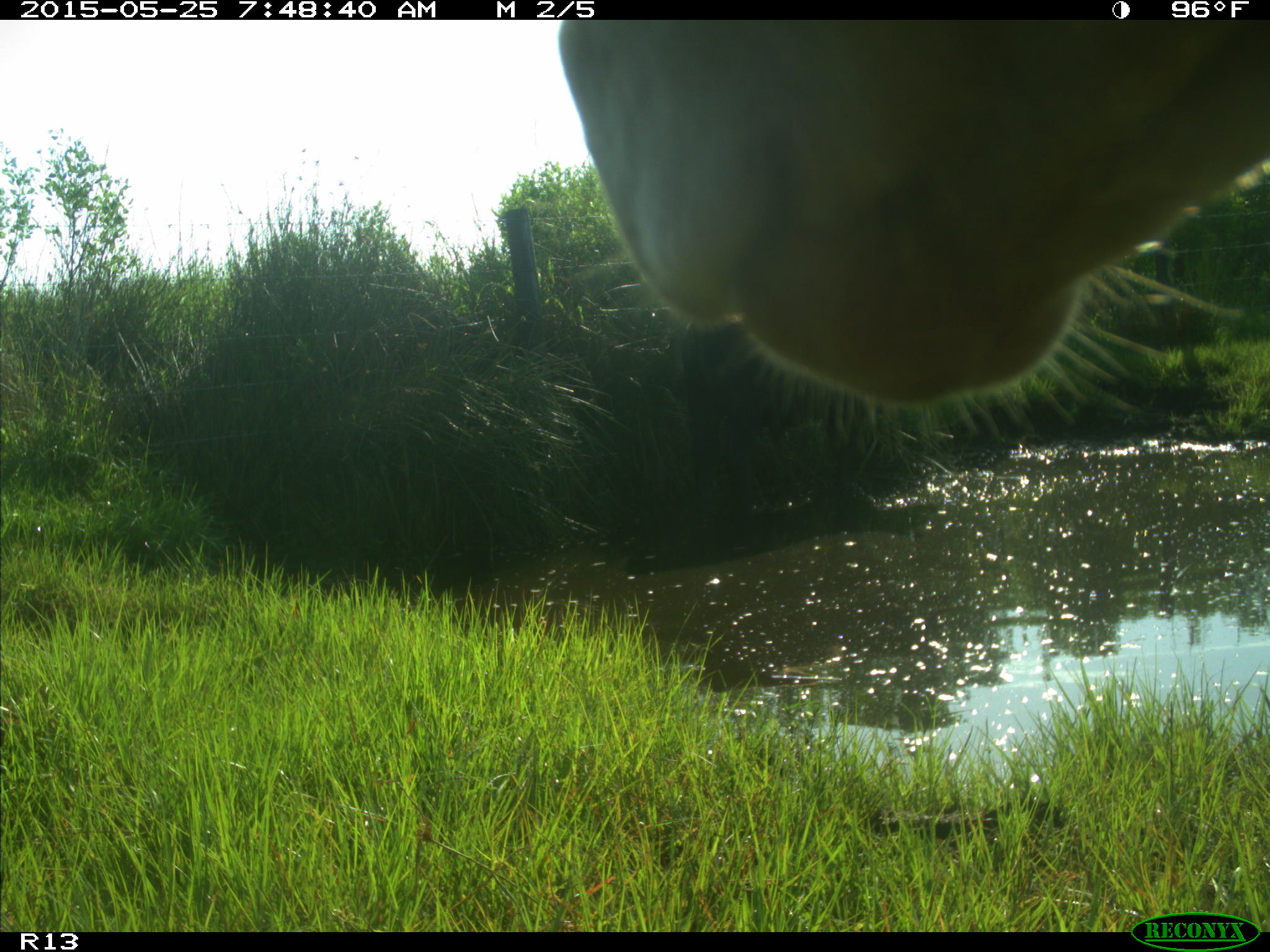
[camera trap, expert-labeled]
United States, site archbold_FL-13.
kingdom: Animalia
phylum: Chordata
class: Mammalia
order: Artiodactyla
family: Bovidae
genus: Bos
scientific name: Bos taurus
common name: domestic cow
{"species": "Bos taurus (domestic cow)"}